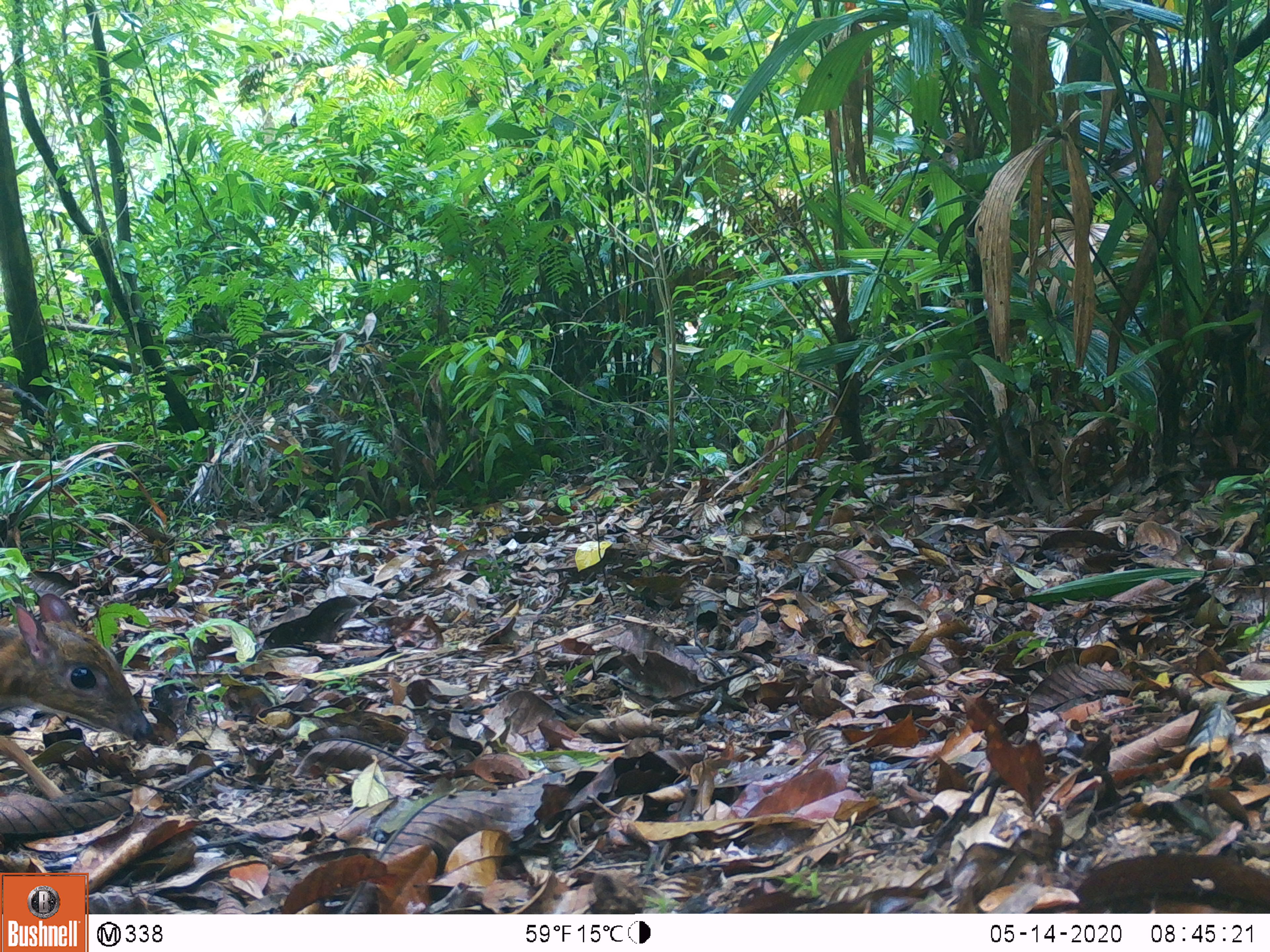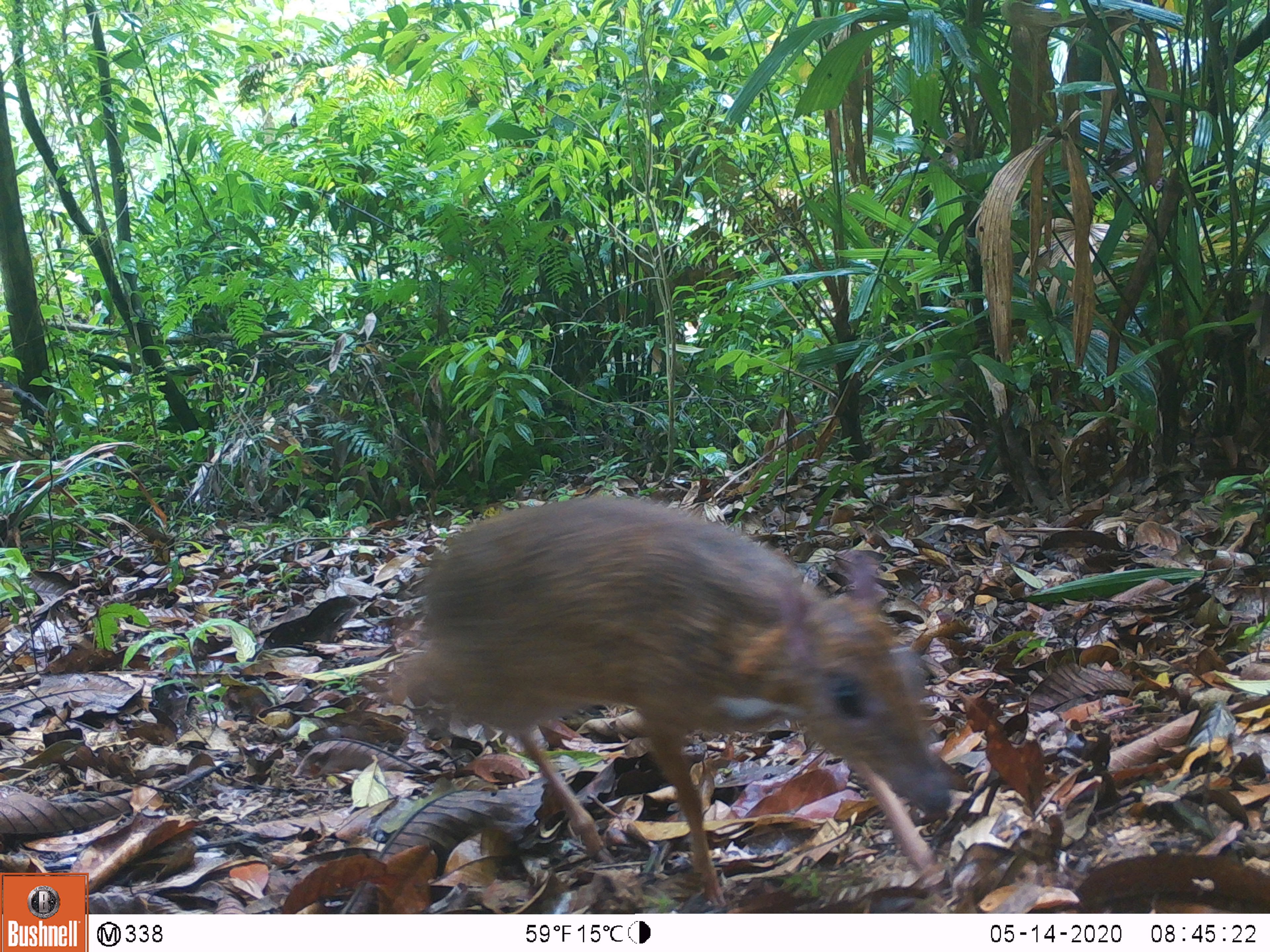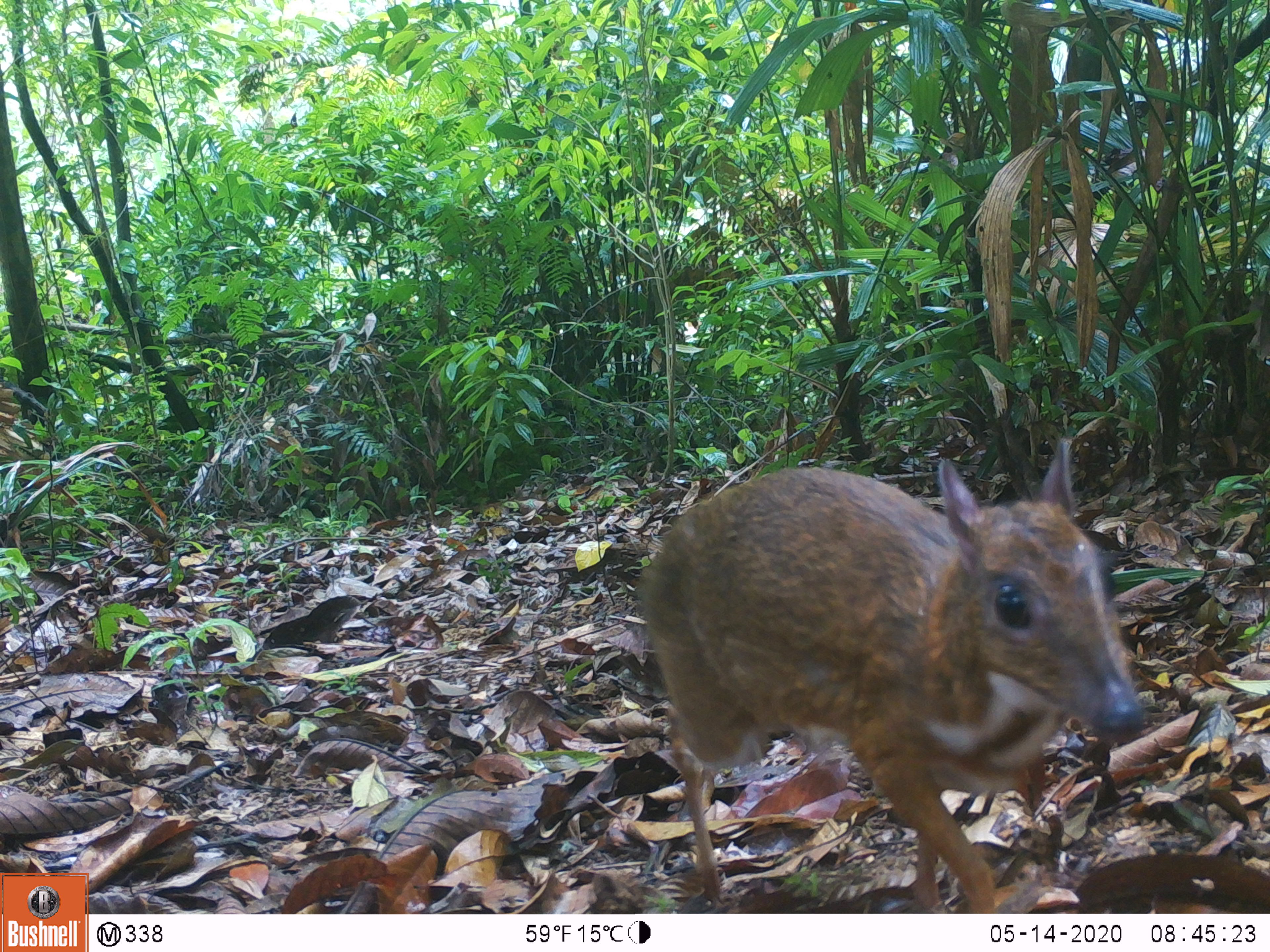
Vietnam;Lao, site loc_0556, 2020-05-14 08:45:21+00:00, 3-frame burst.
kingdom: Animalia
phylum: Chordata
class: Mammalia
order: Artiodactyla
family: Tragulidae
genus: Moschiola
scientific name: Moschiola meminna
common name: chevrotain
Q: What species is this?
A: Chevrotain (Moschiola meminna).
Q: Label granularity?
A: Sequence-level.